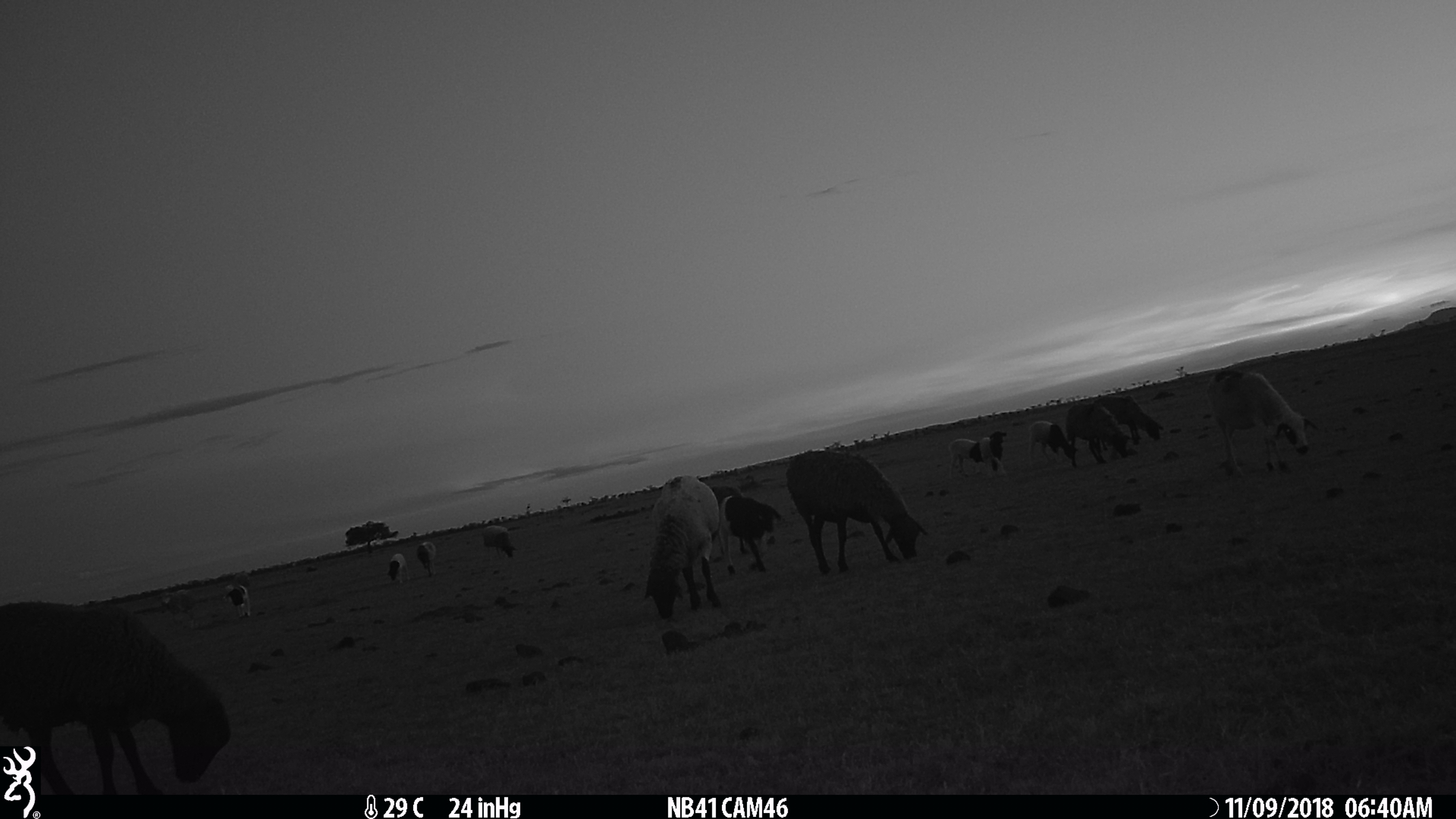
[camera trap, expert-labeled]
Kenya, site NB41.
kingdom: Animalia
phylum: Chordata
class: Mammalia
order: Artiodactyla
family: Bovidae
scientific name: Bovidae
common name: sheep or goat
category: shoat